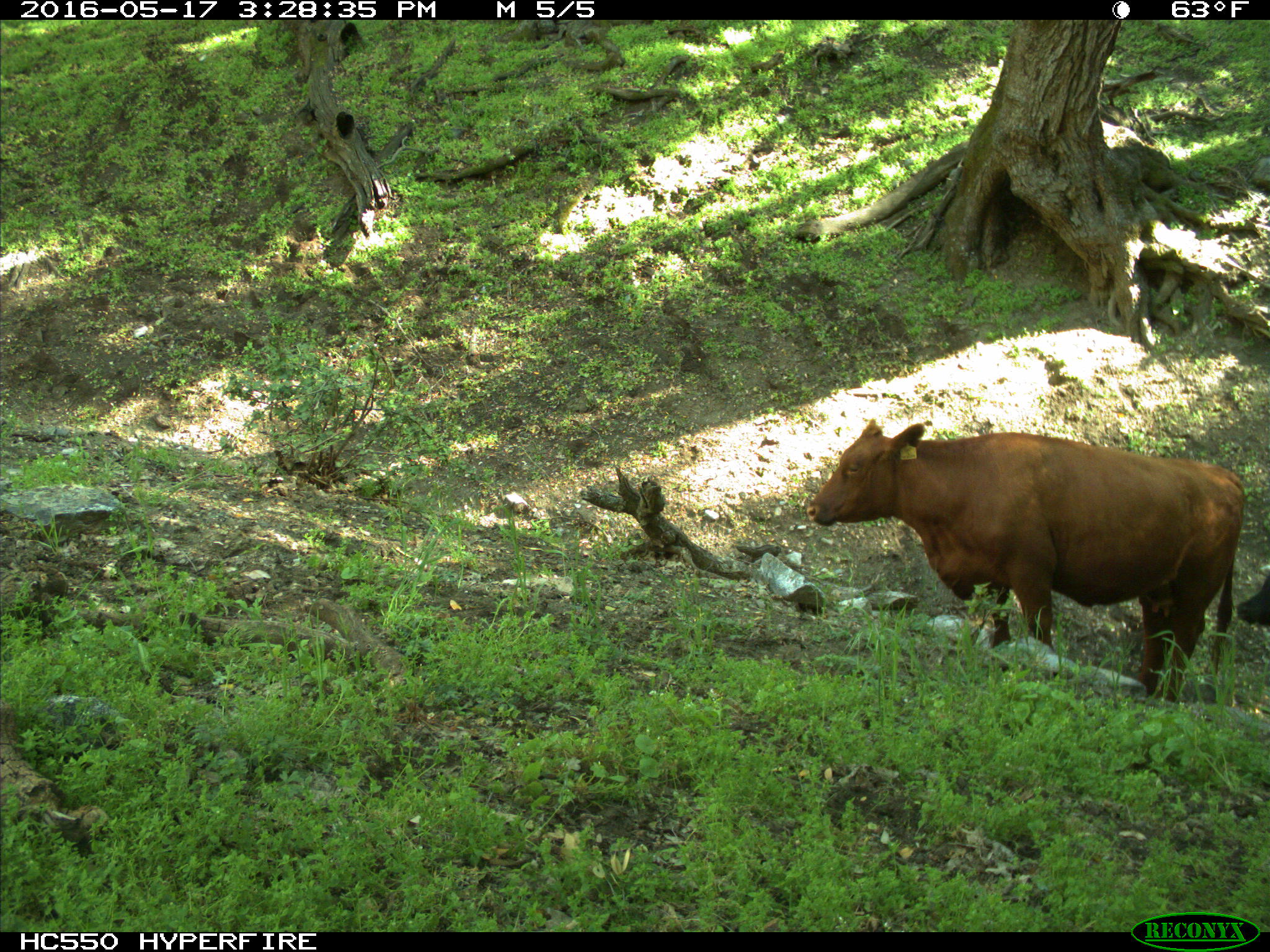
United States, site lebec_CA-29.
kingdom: Animalia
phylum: Chordata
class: Mammalia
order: Artiodactyla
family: Bovidae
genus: Bos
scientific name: Bos taurus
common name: domestic cow